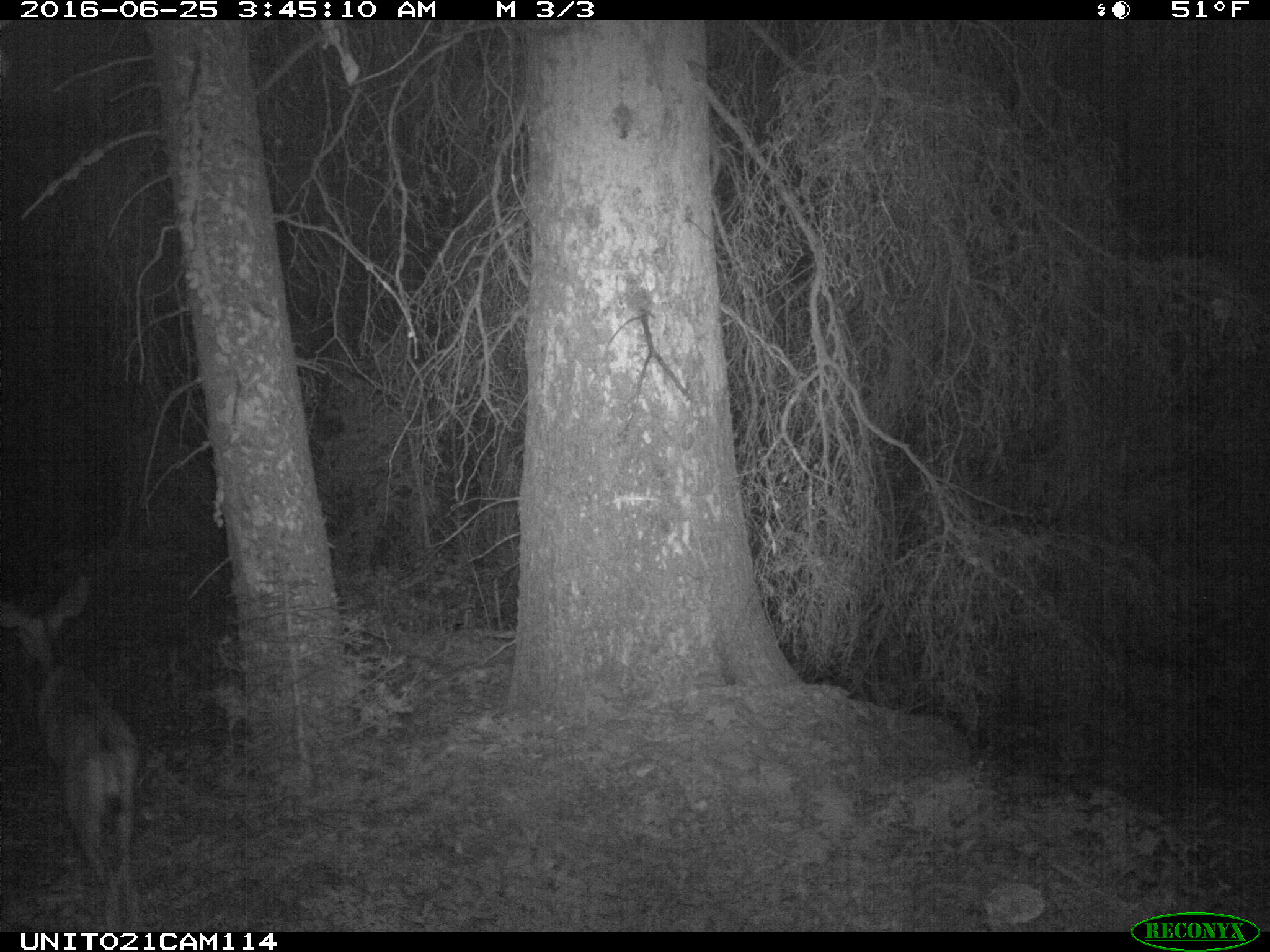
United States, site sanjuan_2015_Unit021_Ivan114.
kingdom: Animalia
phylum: Chordata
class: Mammalia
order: Artiodactyla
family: Cervidae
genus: Odocoileus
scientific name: Odocoileus hemionus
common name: mule deer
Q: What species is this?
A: Odocoileus hemionus (mule deer).